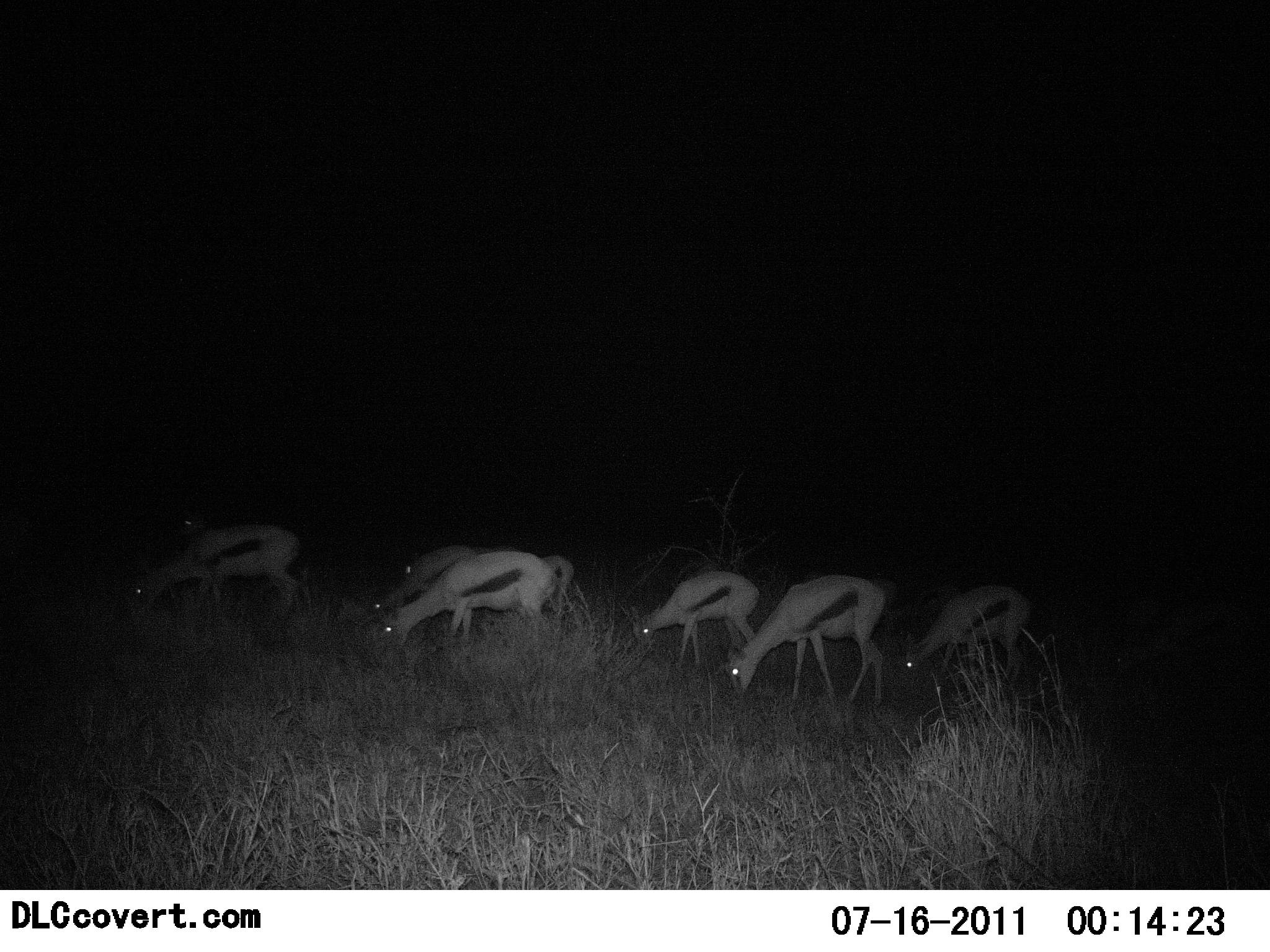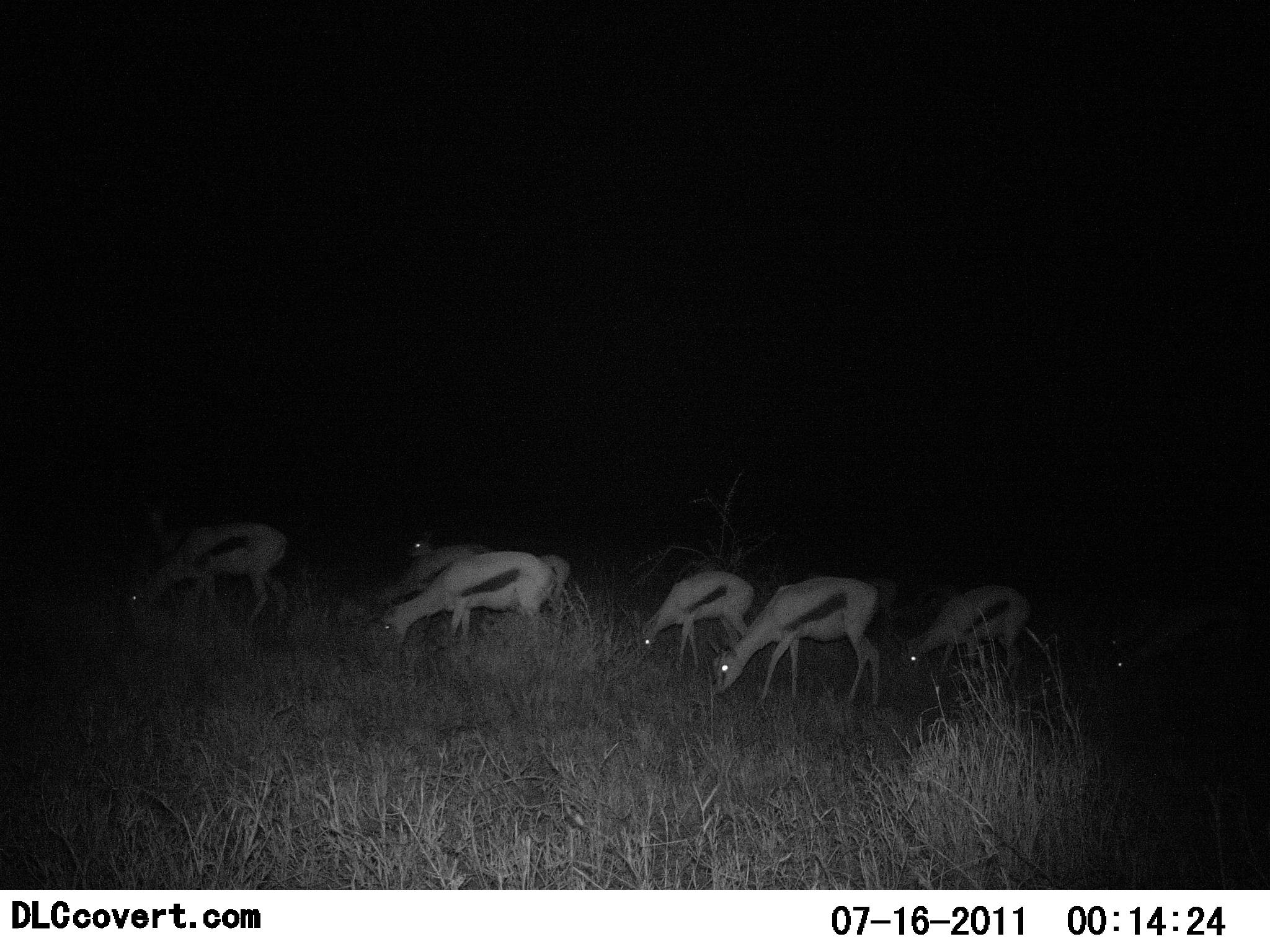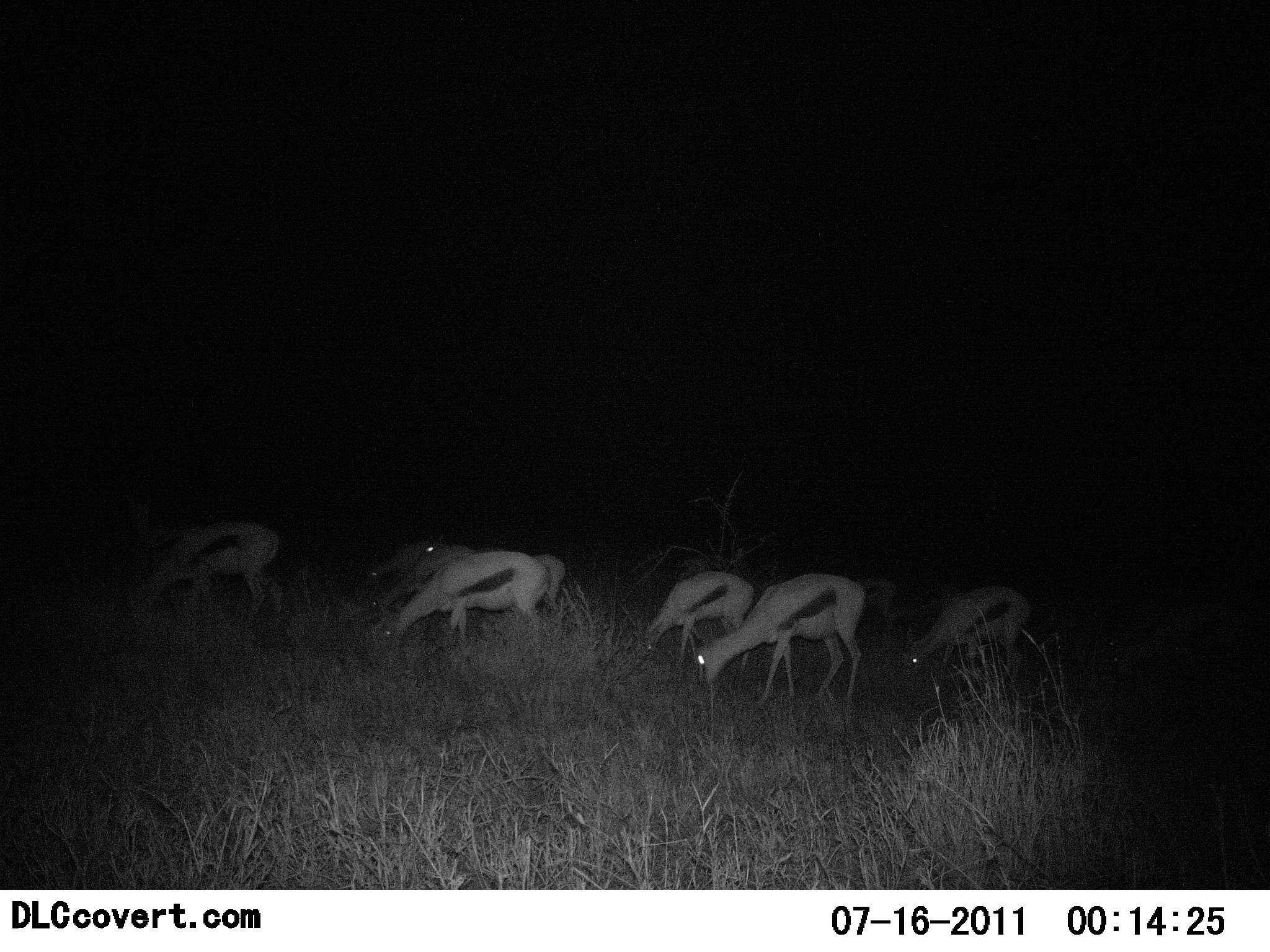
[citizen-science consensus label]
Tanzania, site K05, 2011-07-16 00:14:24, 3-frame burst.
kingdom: Animalia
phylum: Chordata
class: Mammalia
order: Artiodactyla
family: Bovidae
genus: Eudorcas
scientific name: Eudorcas thomsonii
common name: thomson's gazelle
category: gazellethomsons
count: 8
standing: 36%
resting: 0%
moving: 0%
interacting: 0%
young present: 0%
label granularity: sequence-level